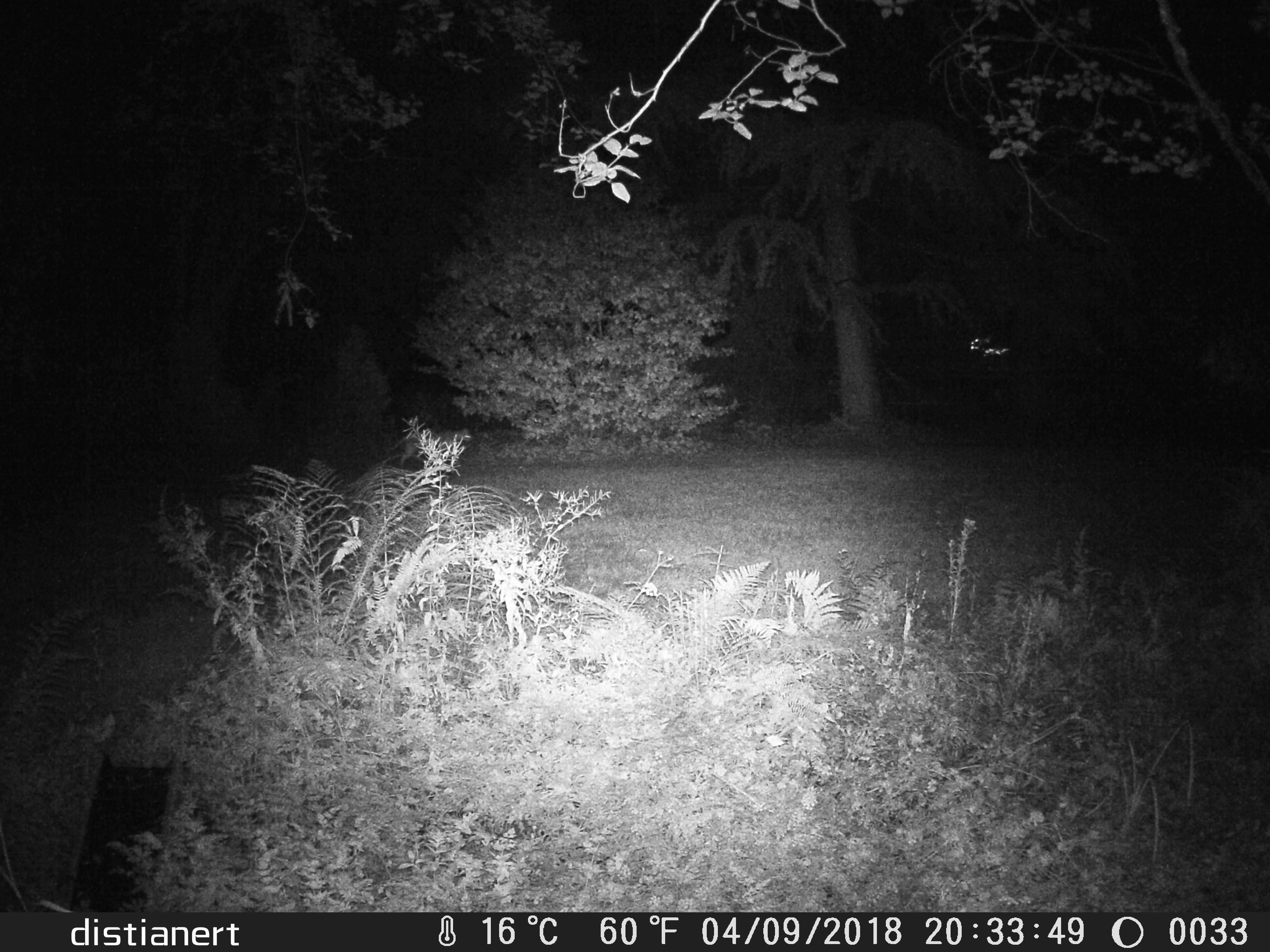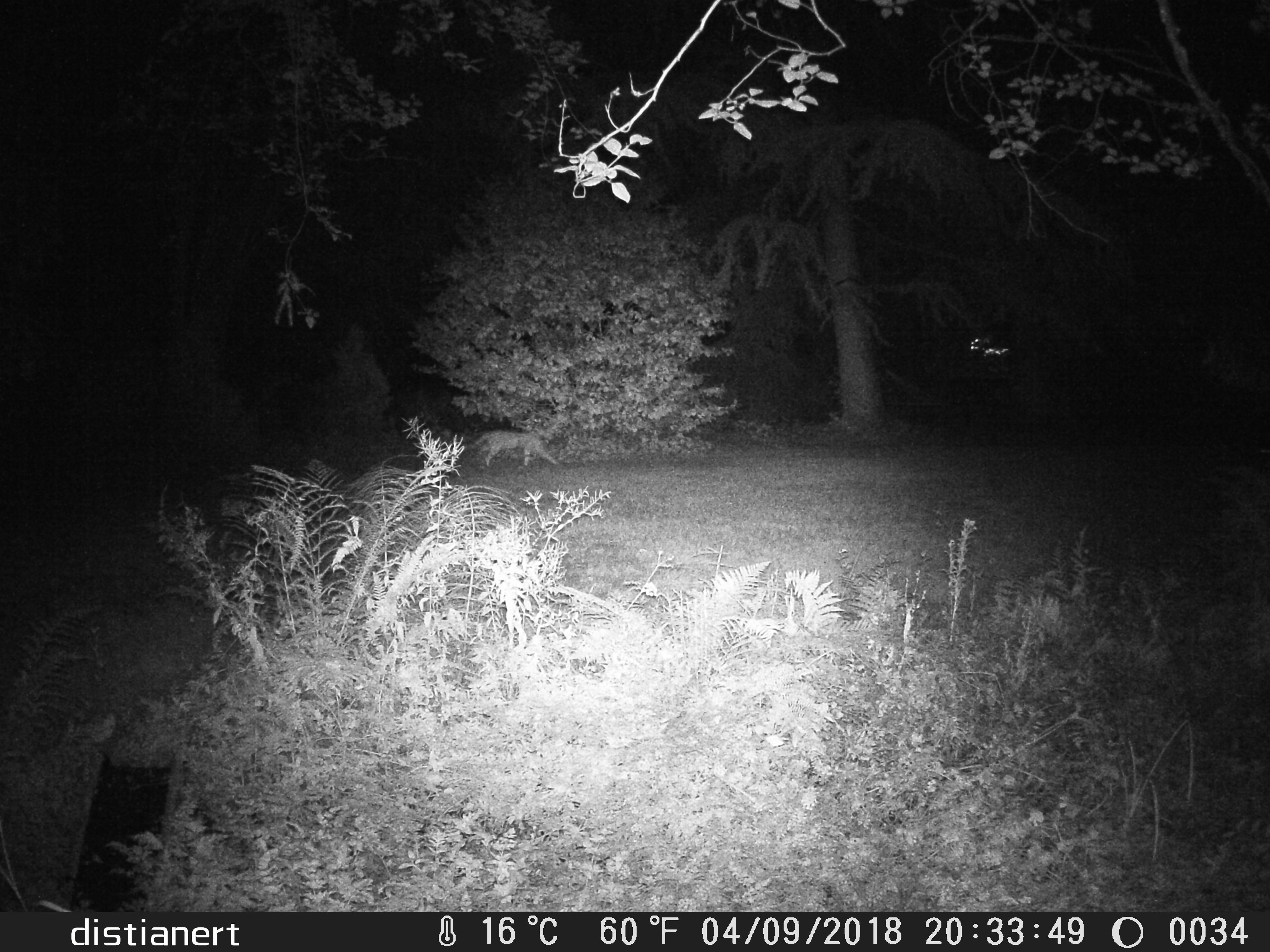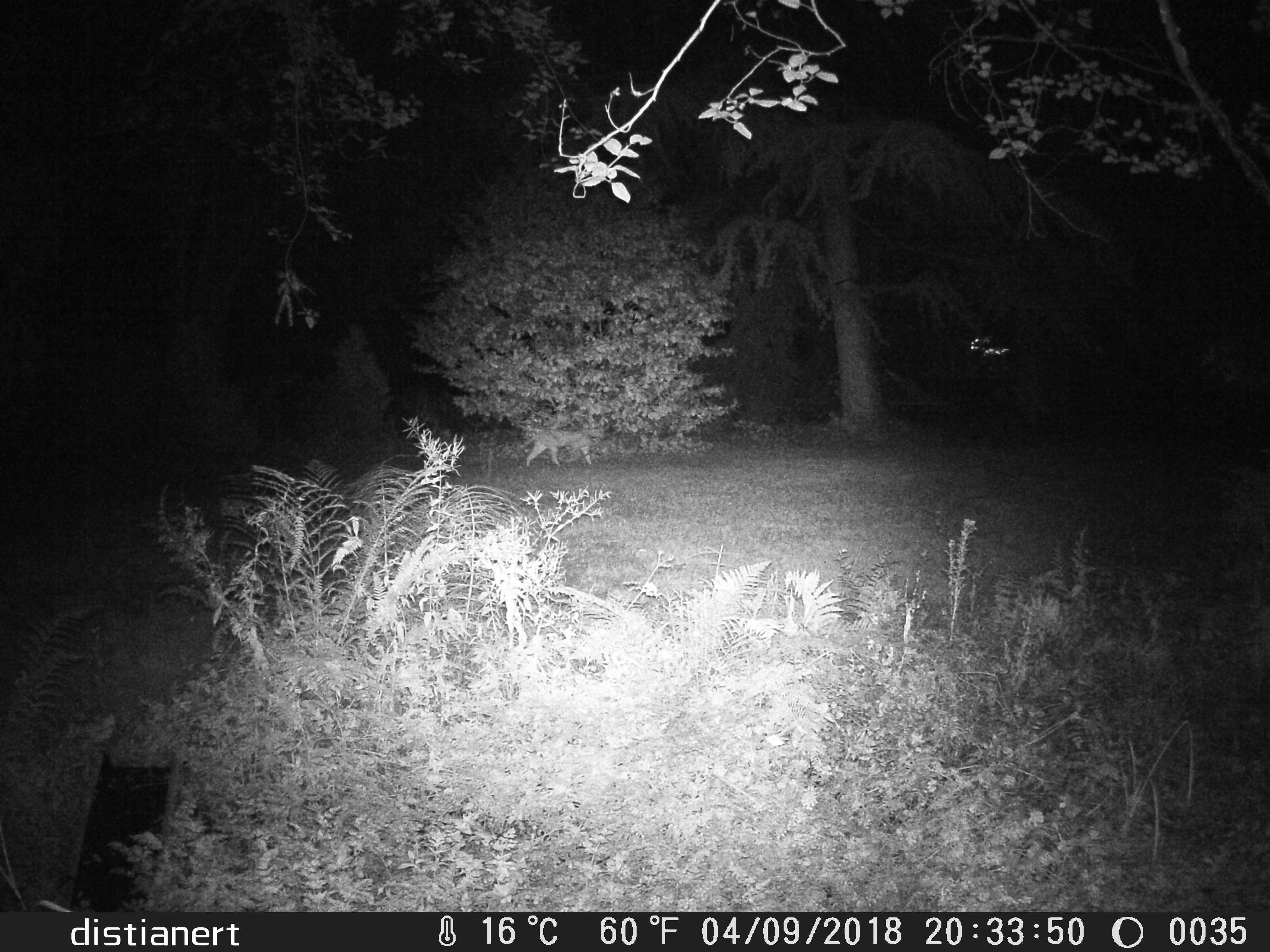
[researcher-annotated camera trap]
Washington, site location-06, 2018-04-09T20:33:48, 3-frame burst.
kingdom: Animalia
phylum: Chordata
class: Mammalia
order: Carnivora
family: Felidae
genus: Lynx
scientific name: Lynx rufus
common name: bobcat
Bobcat (Lynx rufus).